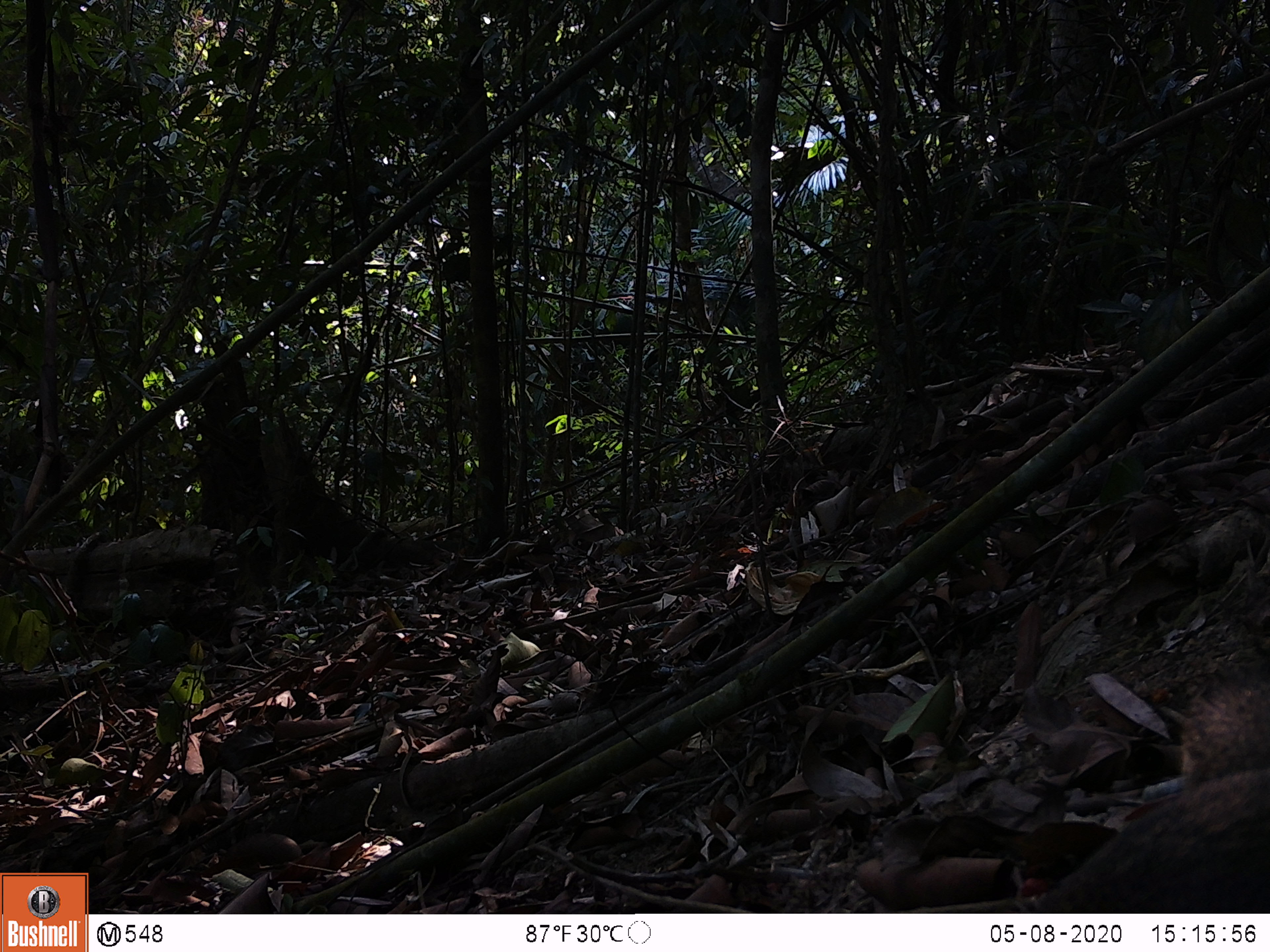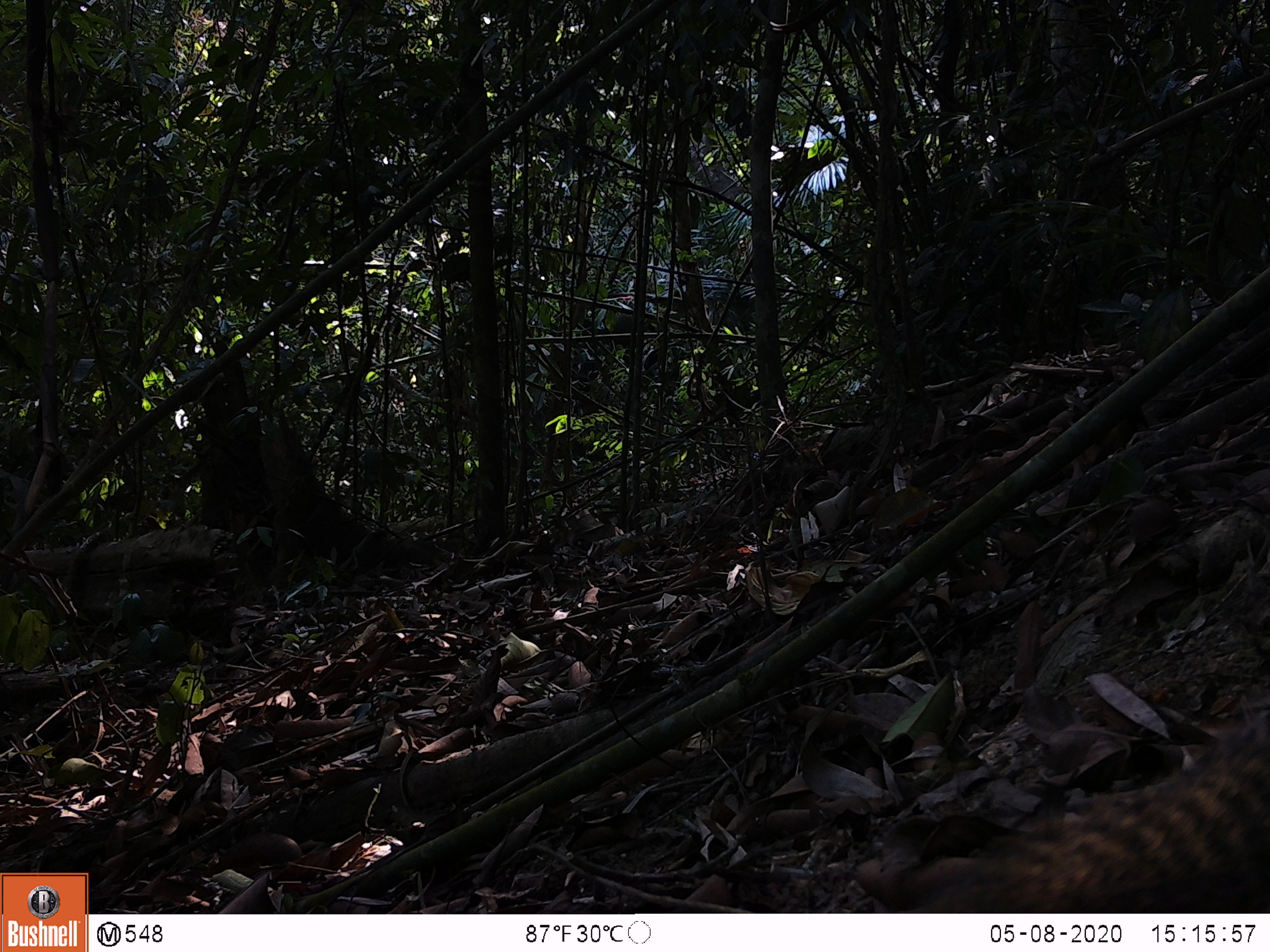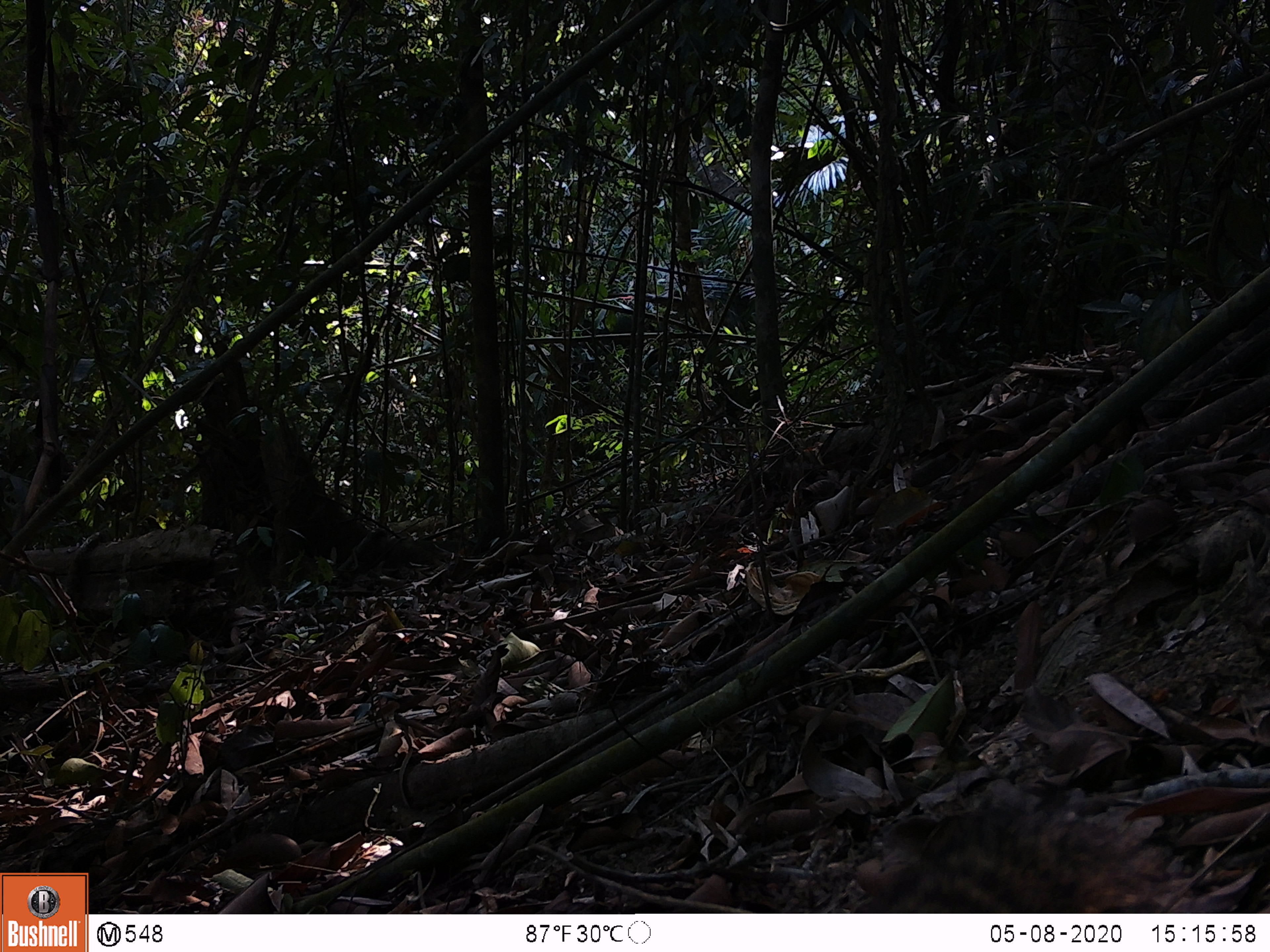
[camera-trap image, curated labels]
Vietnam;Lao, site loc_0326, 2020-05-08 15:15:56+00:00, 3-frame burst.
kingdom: Animalia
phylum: Chordata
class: Mammalia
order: Rodentia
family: Sciuridae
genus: Callosciurus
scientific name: Callosciurus erythraeus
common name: pallas's squirrel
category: pallass squirrel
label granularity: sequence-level